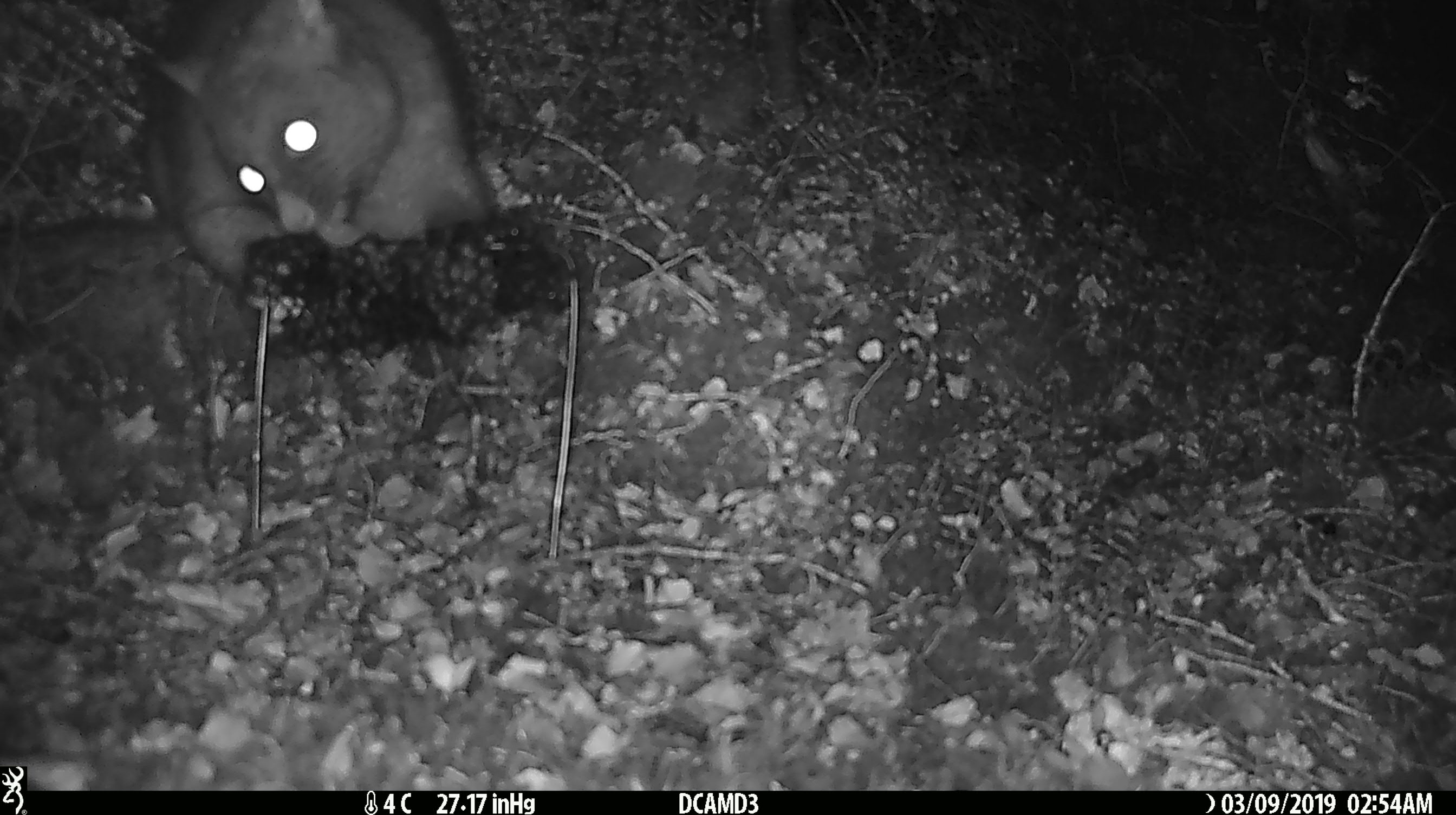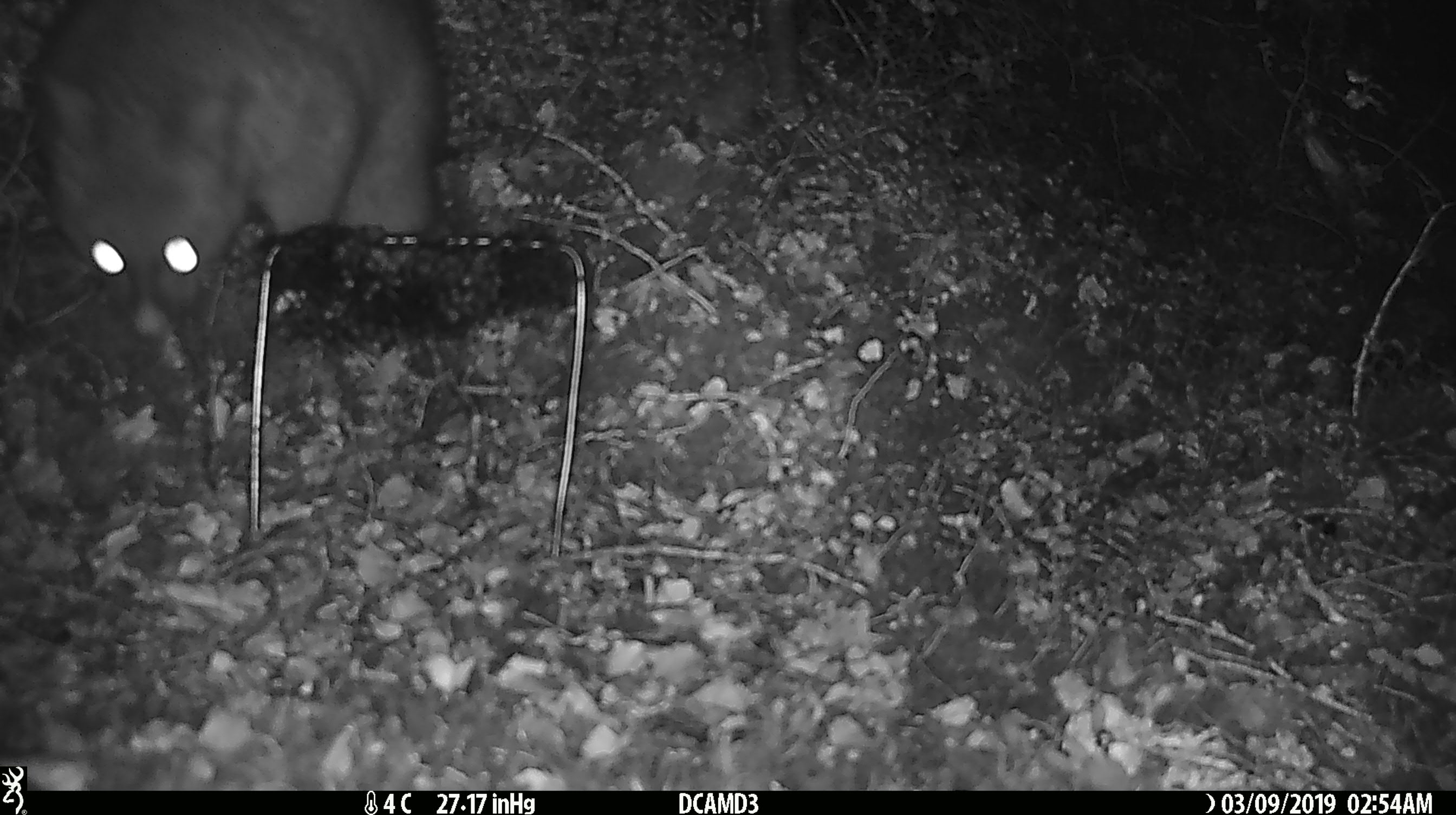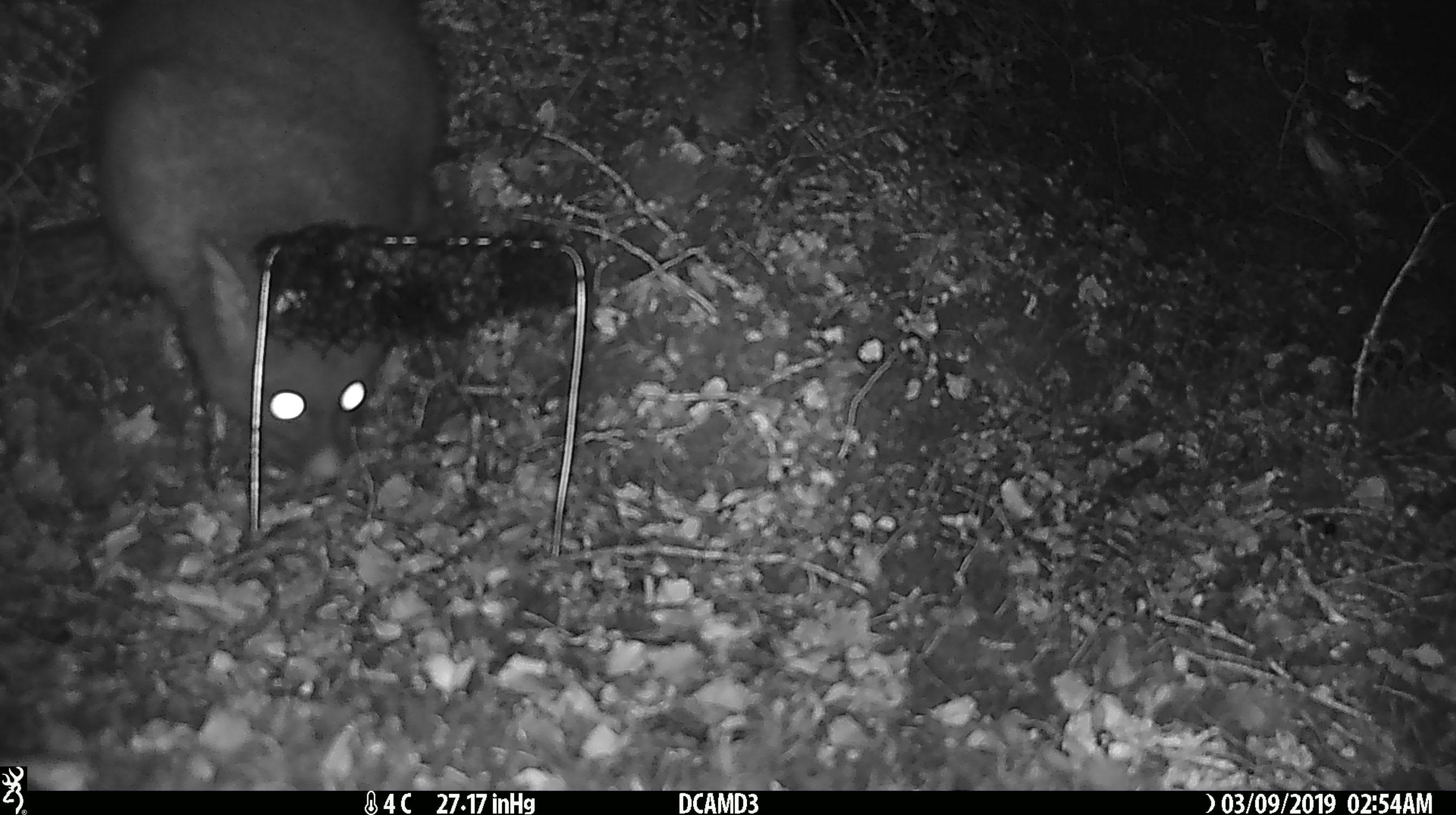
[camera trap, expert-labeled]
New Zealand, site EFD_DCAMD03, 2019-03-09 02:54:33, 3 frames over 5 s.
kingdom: Animalia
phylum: Chordata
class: Mammalia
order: Diprotodontia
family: Phalangeridae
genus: Trichosurus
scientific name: Trichosurus vulpecula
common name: common brushtail possum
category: possum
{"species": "possum (common brushtail possum) (Trichosurus vulpecula)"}